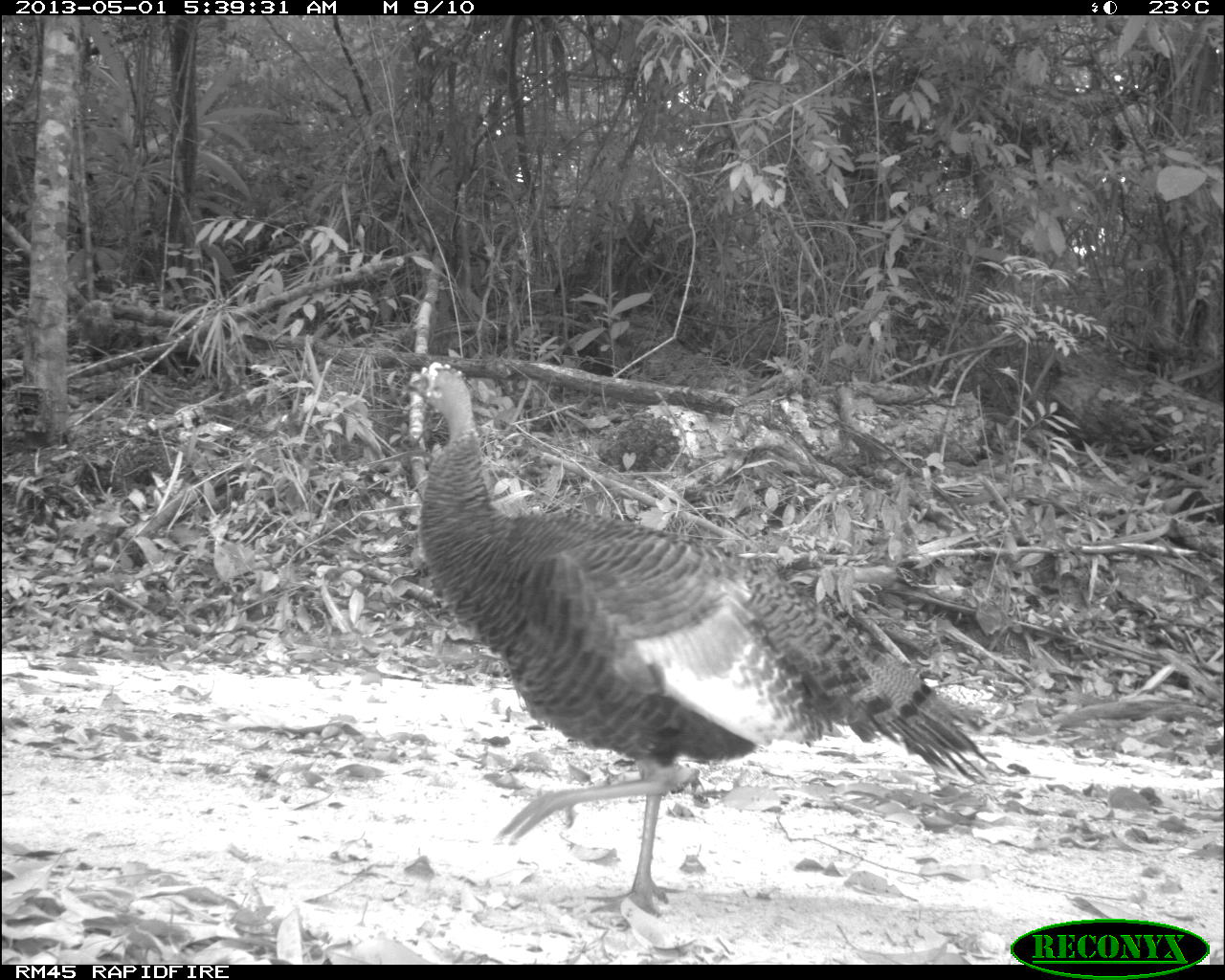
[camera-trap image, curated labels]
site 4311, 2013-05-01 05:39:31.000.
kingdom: Animalia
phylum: Chordata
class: Aves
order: Galliformes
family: Phasianidae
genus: Meleagris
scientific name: Meleagris ocellata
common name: ocellated turkey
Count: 1.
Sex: female.